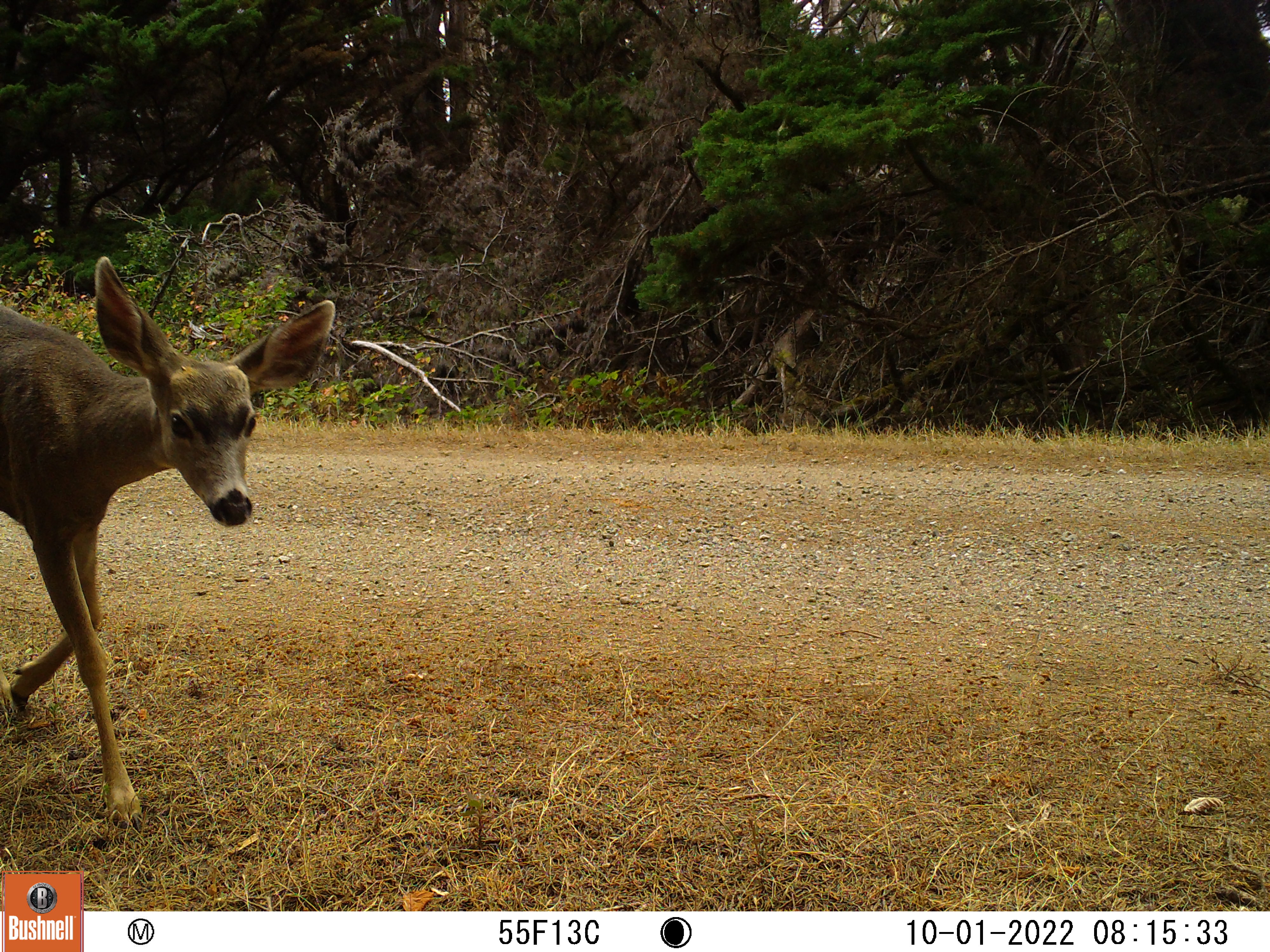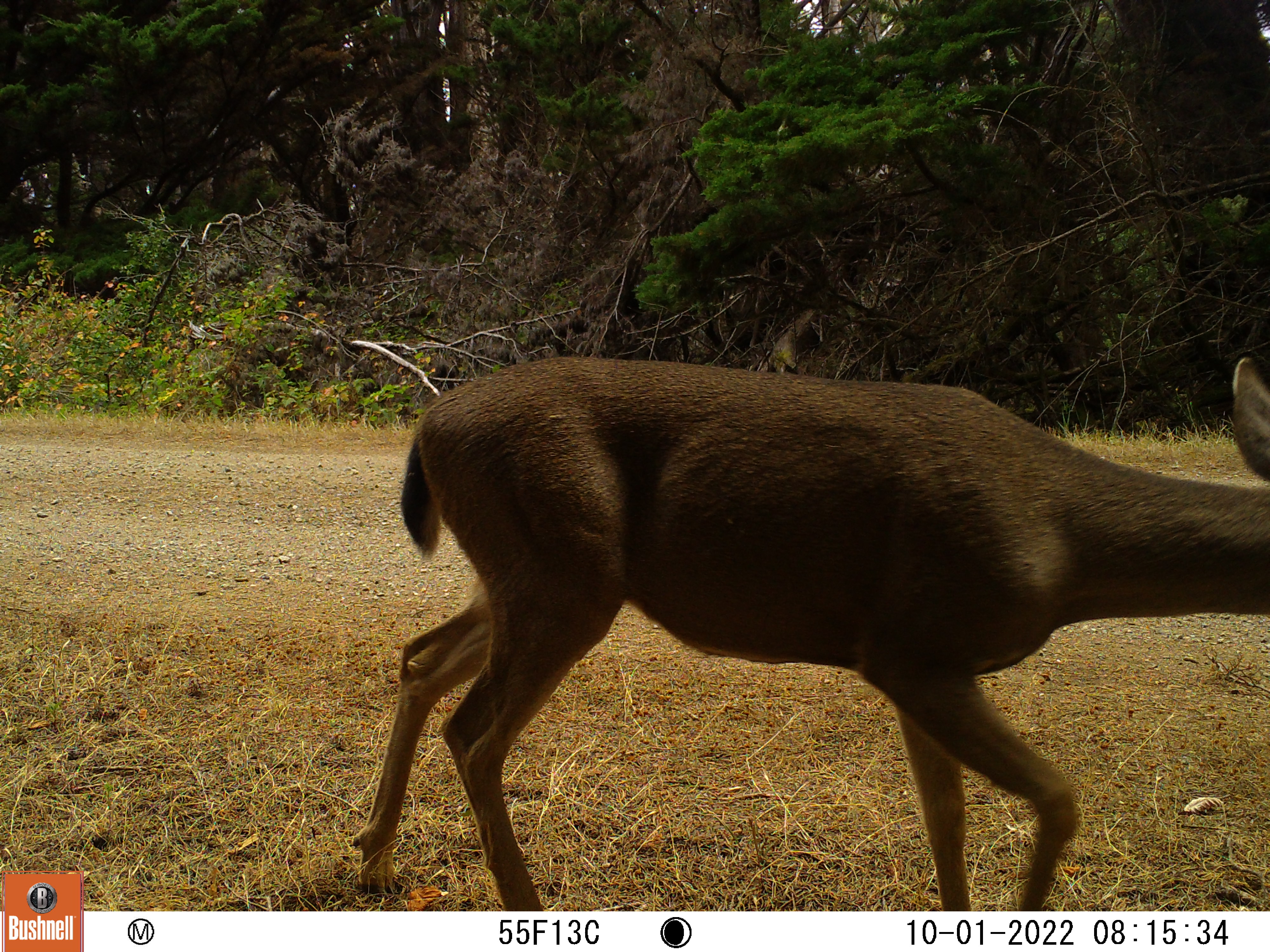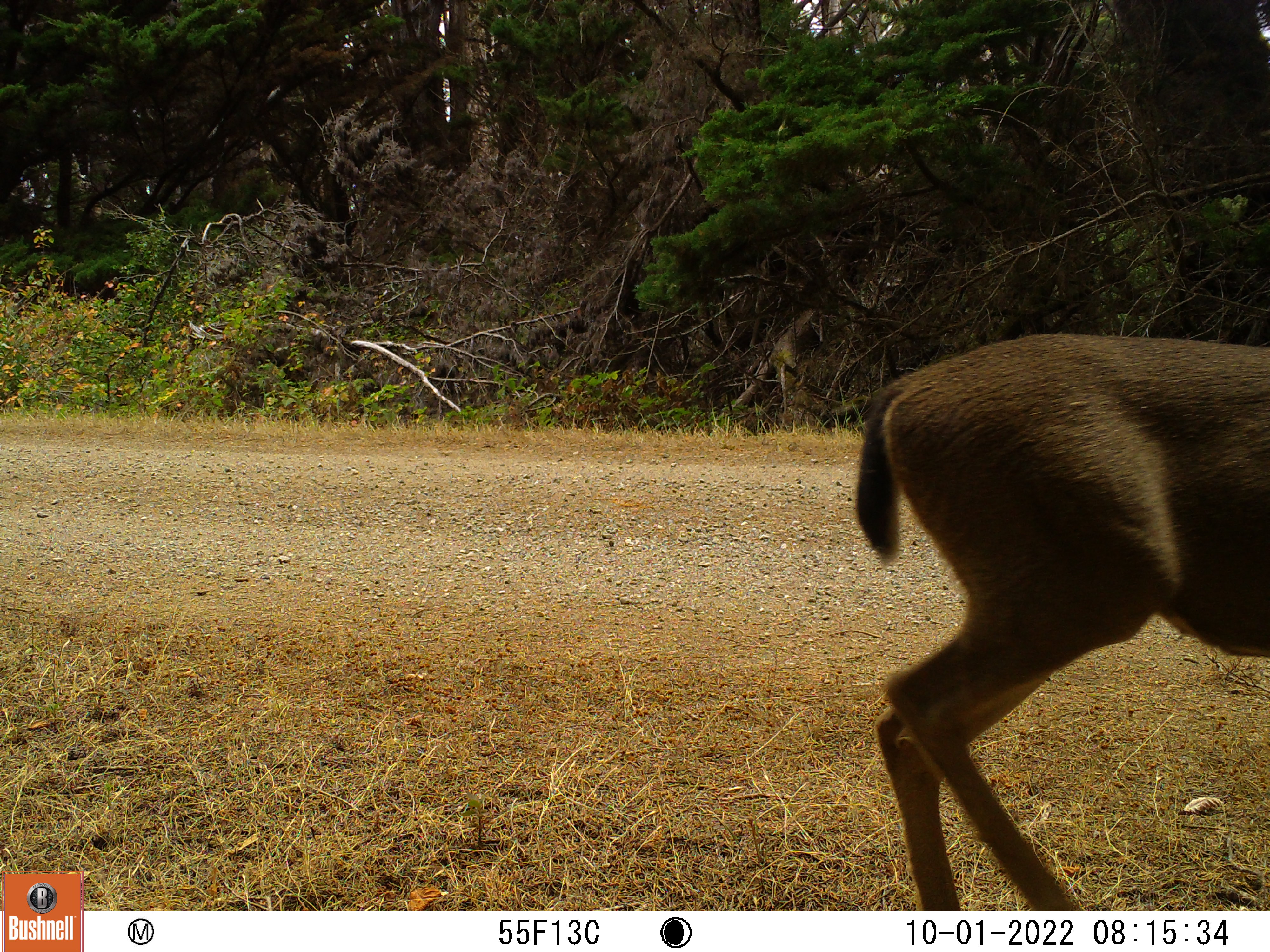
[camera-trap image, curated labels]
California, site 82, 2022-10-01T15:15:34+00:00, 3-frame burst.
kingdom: Animalia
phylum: Chordata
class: Mammalia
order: Artiodactyla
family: Cervidae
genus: Odocoileus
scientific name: Odocoileus hemionus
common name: mule deer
Mule deer (Odocoileus hemionus).